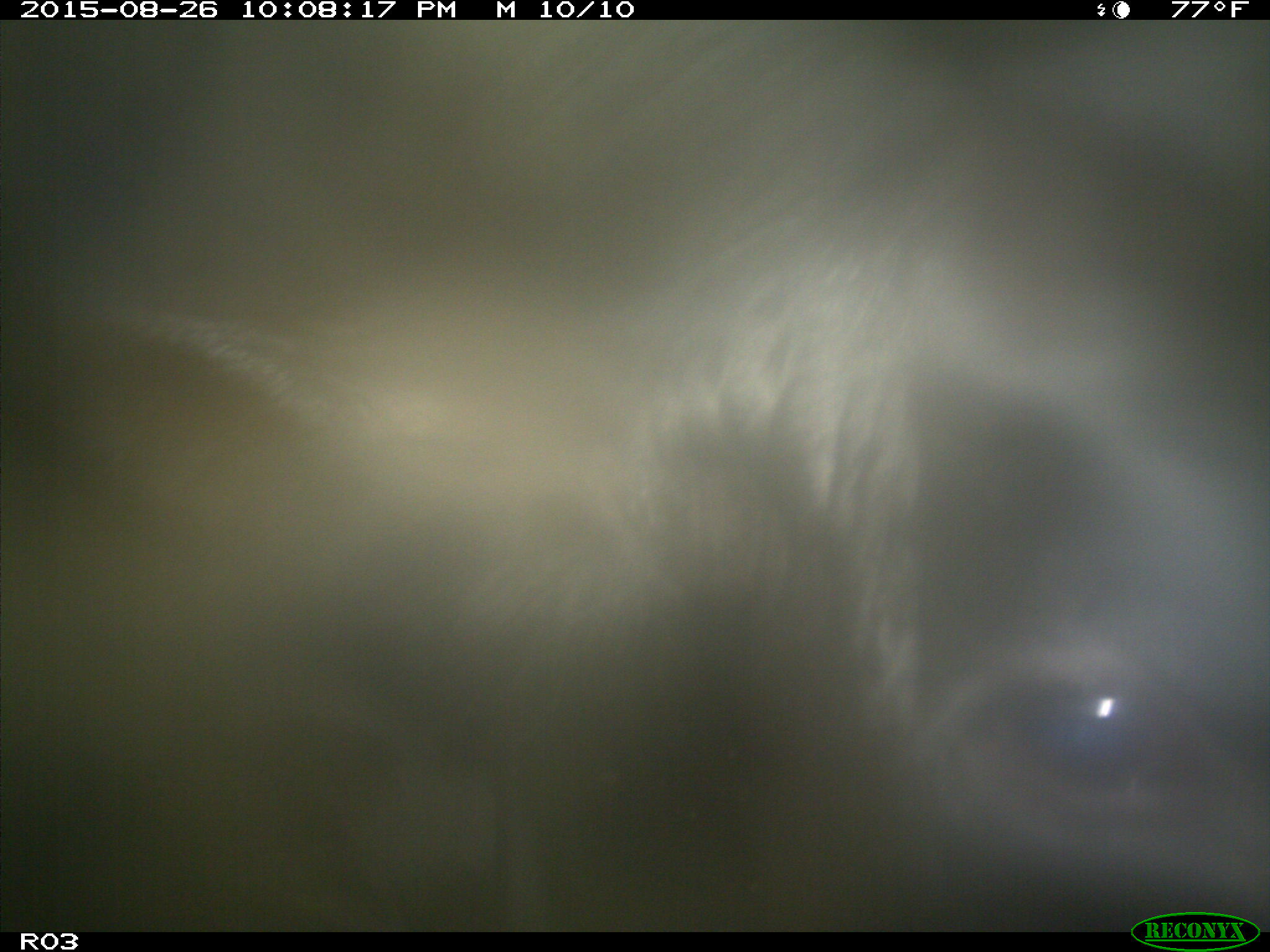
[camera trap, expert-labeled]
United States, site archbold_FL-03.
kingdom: Animalia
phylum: Chordata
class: Mammalia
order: Artiodactyla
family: Bovidae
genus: Bos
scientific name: Bos taurus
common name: domestic cow